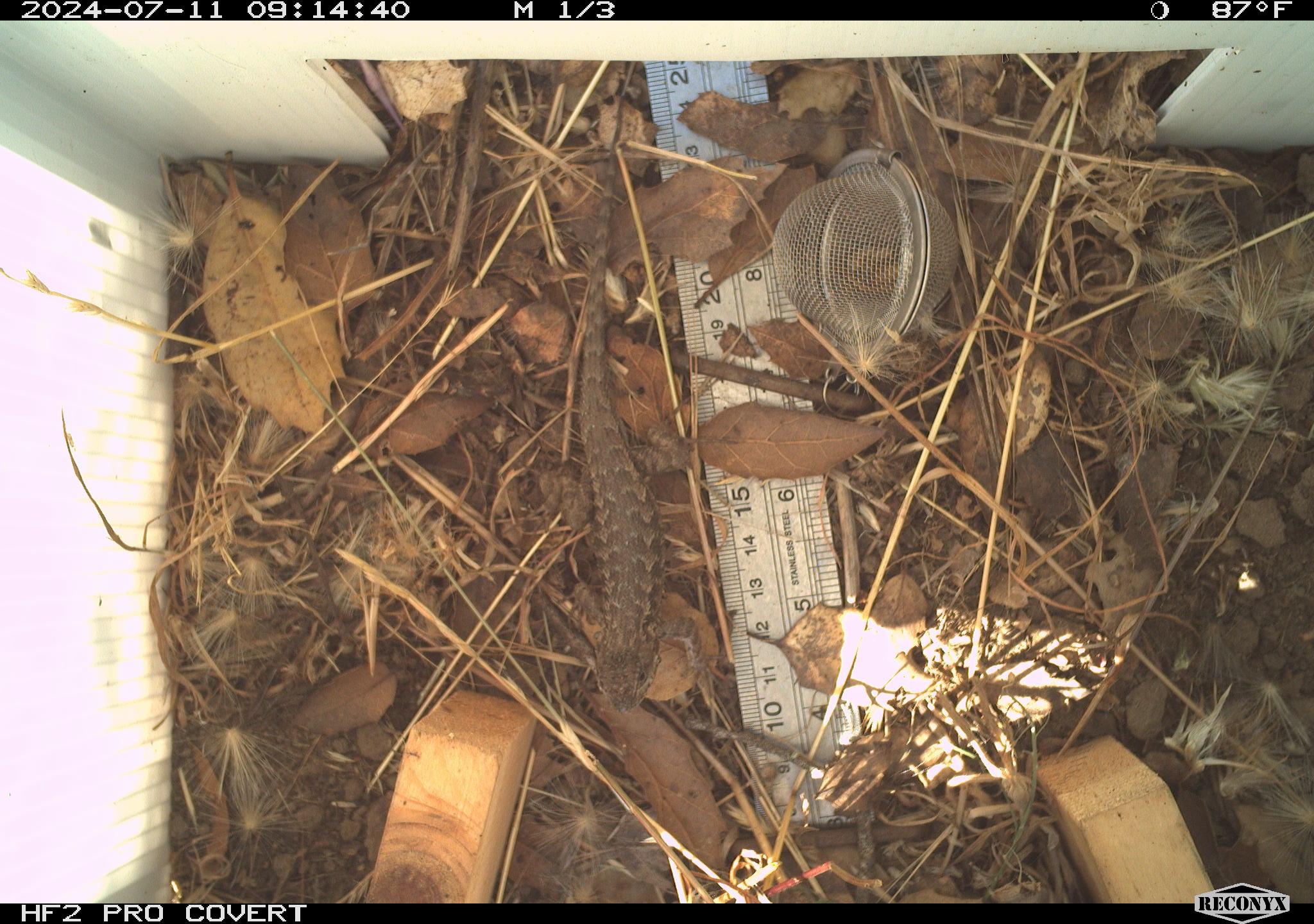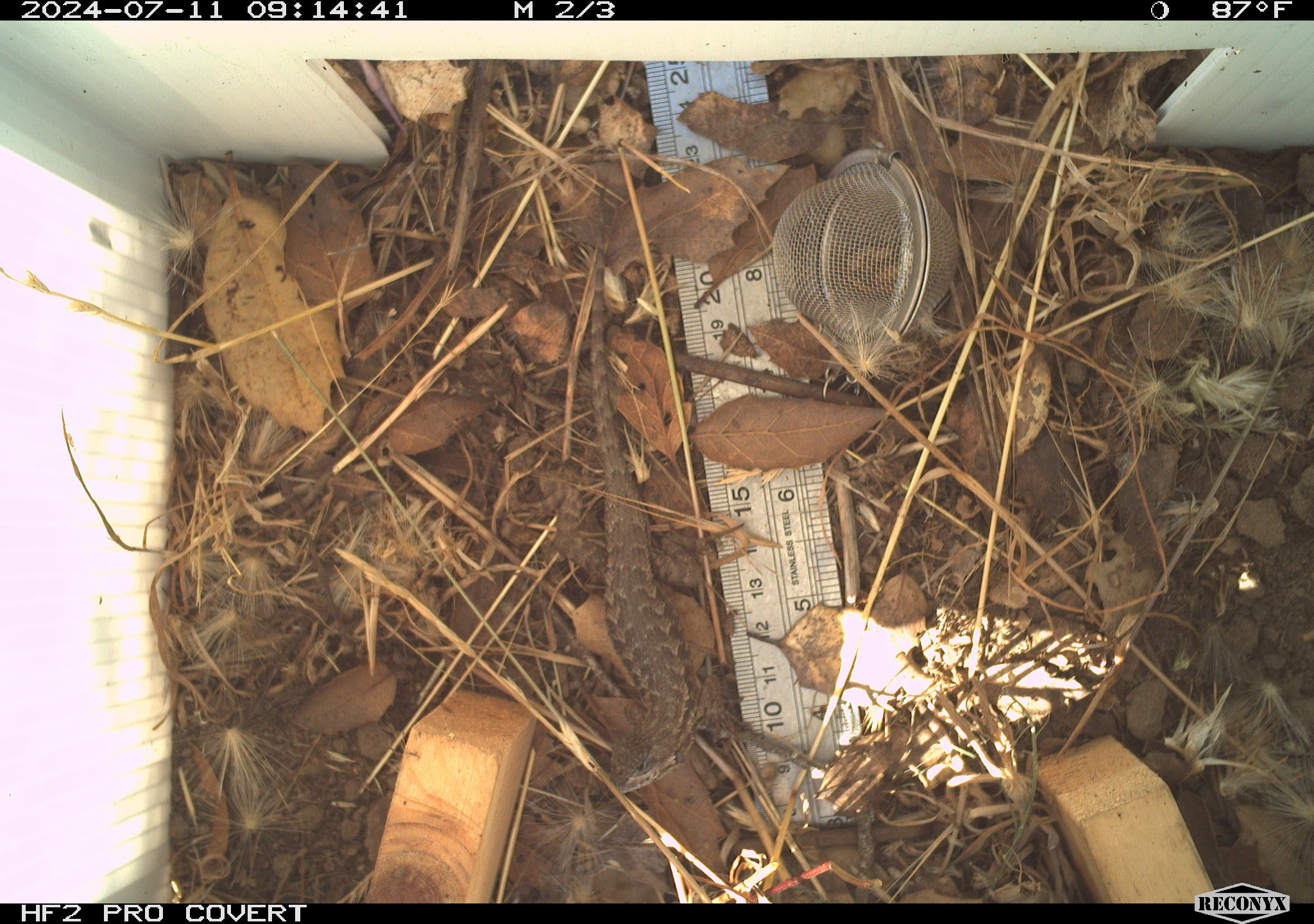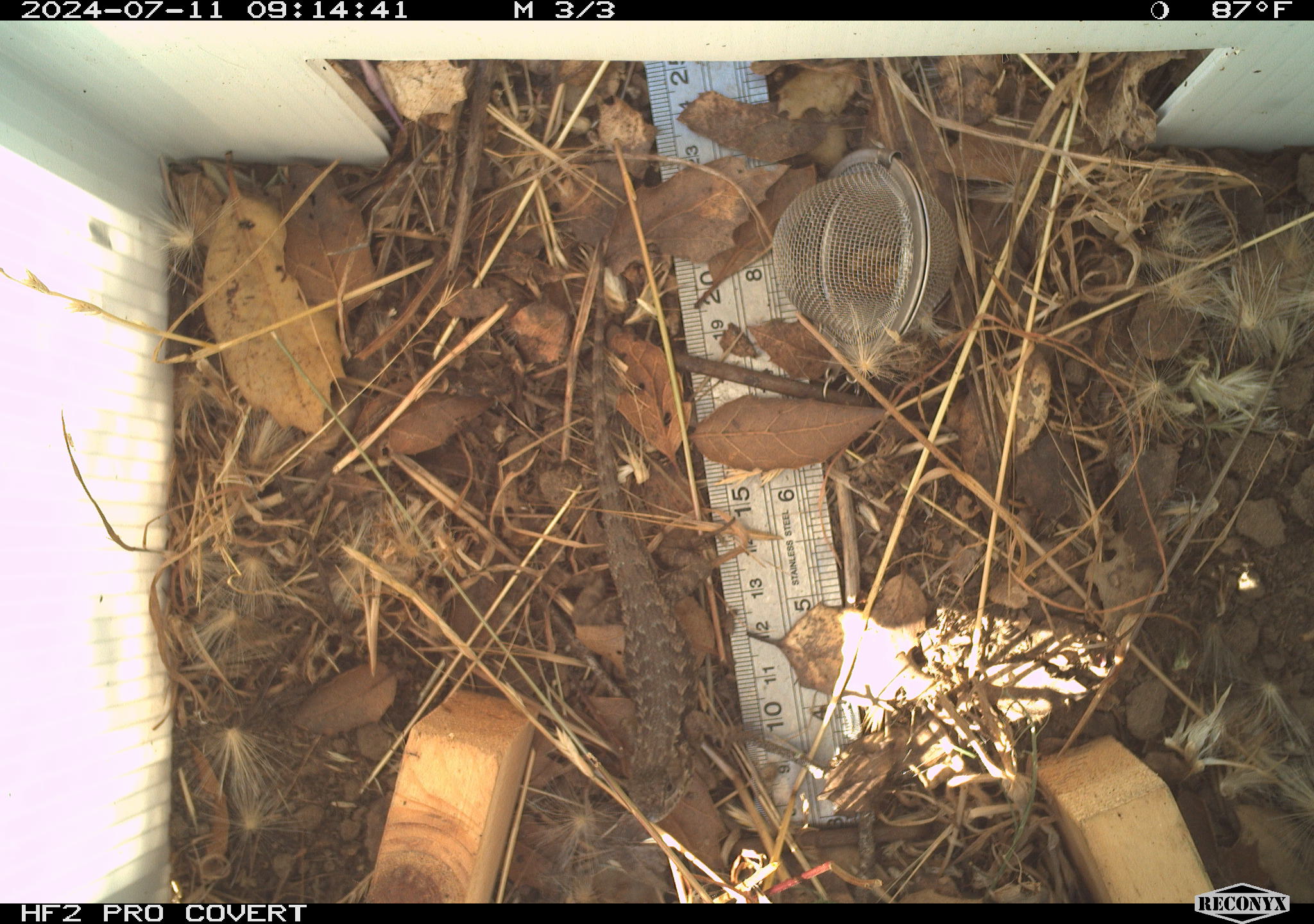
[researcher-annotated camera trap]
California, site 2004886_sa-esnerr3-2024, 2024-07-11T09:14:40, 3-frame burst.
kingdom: Animalia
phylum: Chordata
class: Reptilia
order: Squamata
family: Phrynosomatidae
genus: Sceloporus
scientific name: Sceloporus occidentalis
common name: western fence lizard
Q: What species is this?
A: Western fence lizard (Sceloporus occidentalis).